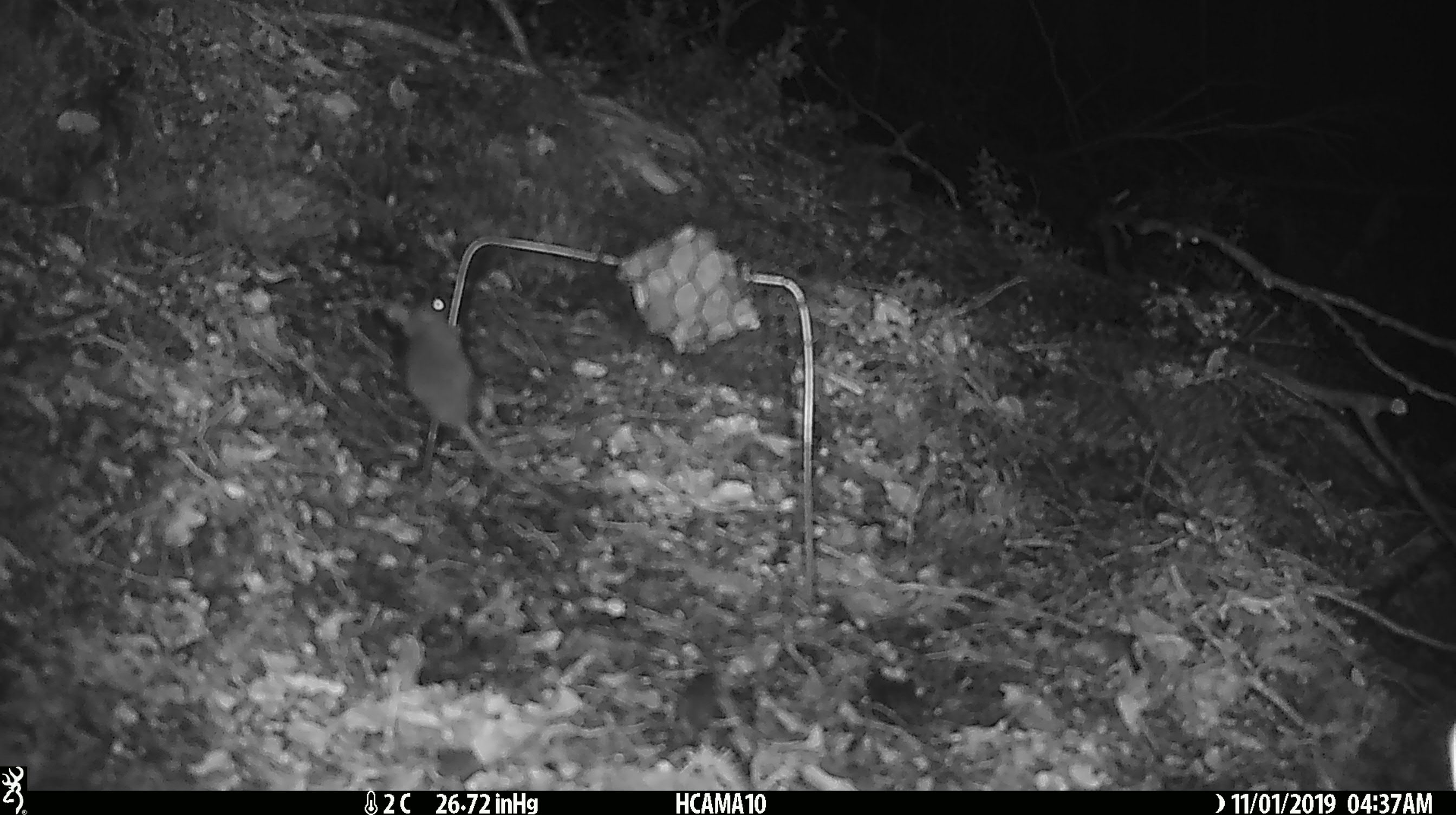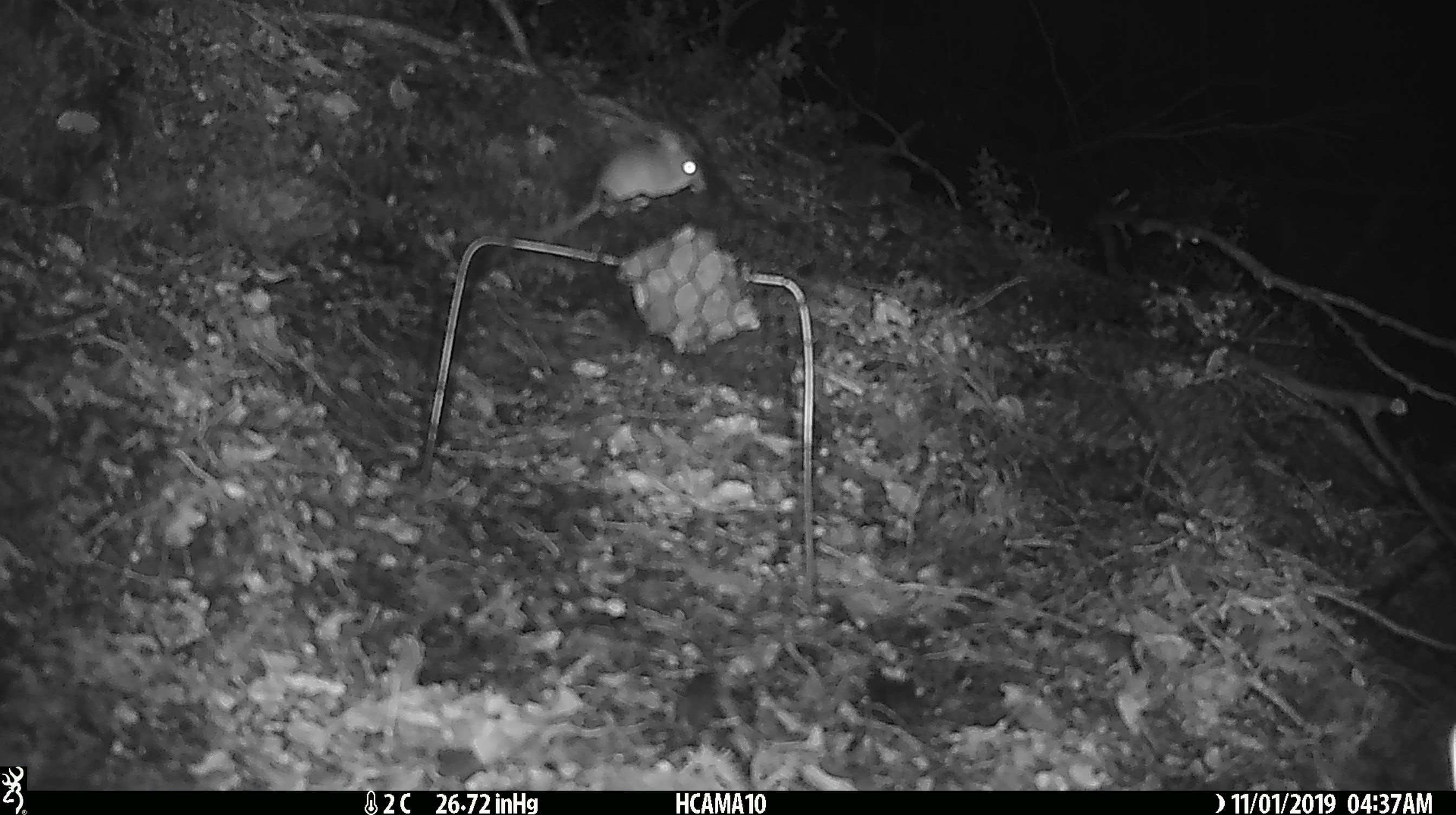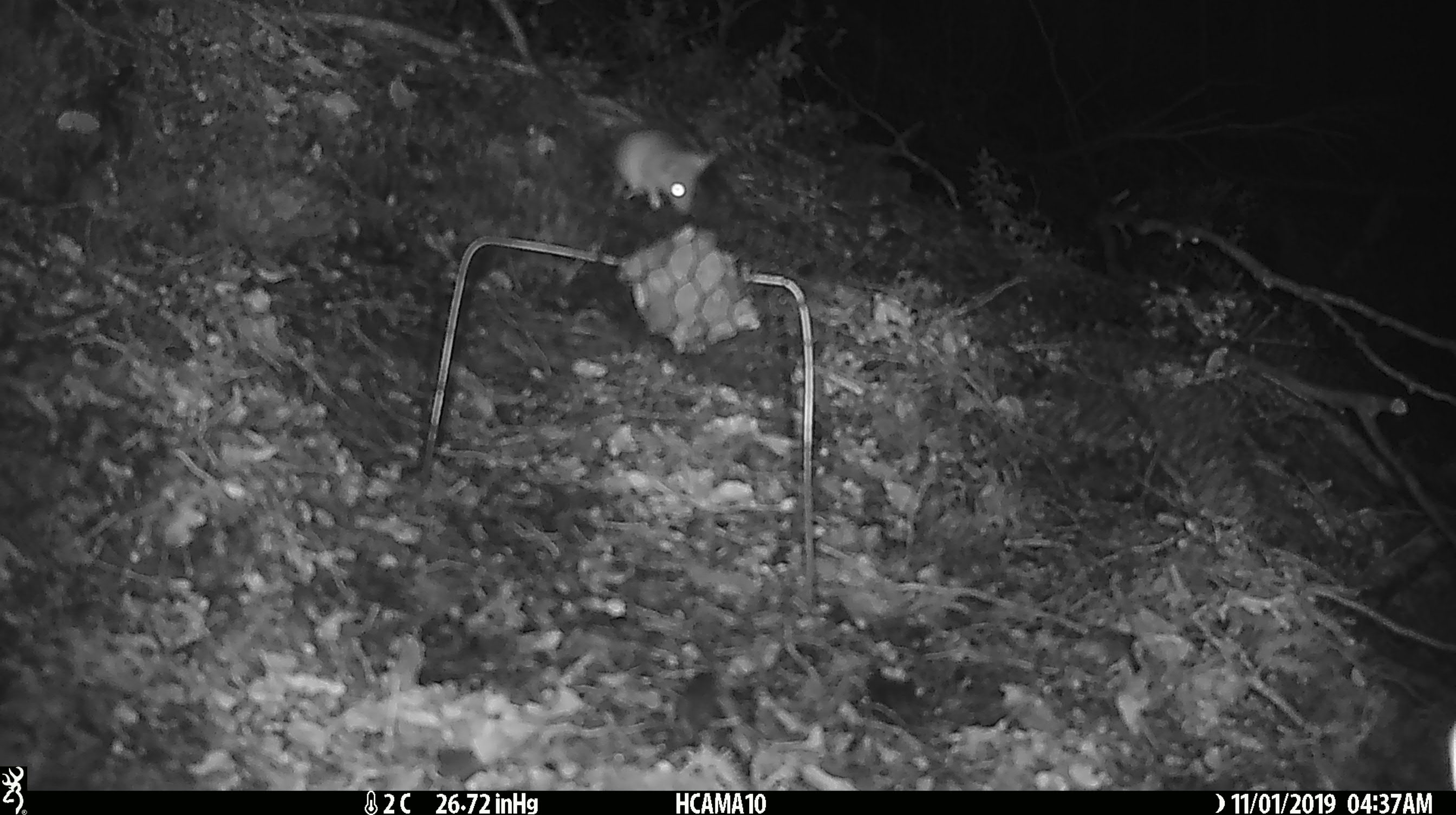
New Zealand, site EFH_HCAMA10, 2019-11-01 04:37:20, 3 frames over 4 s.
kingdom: Animalia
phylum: Chordata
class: Mammalia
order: Rodentia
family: Muridae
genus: Mus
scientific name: Mus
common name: mouse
Mouse (Mus).